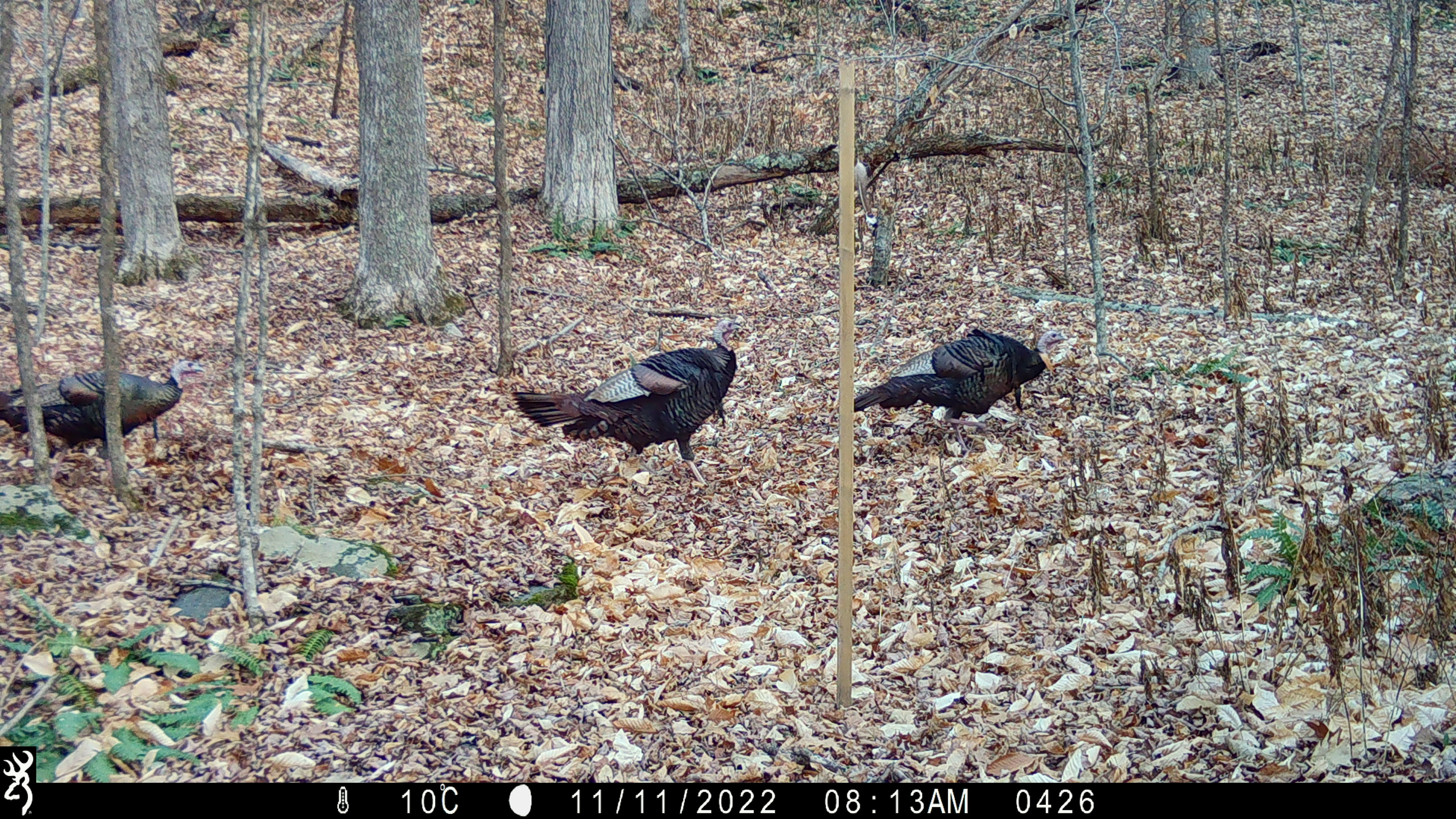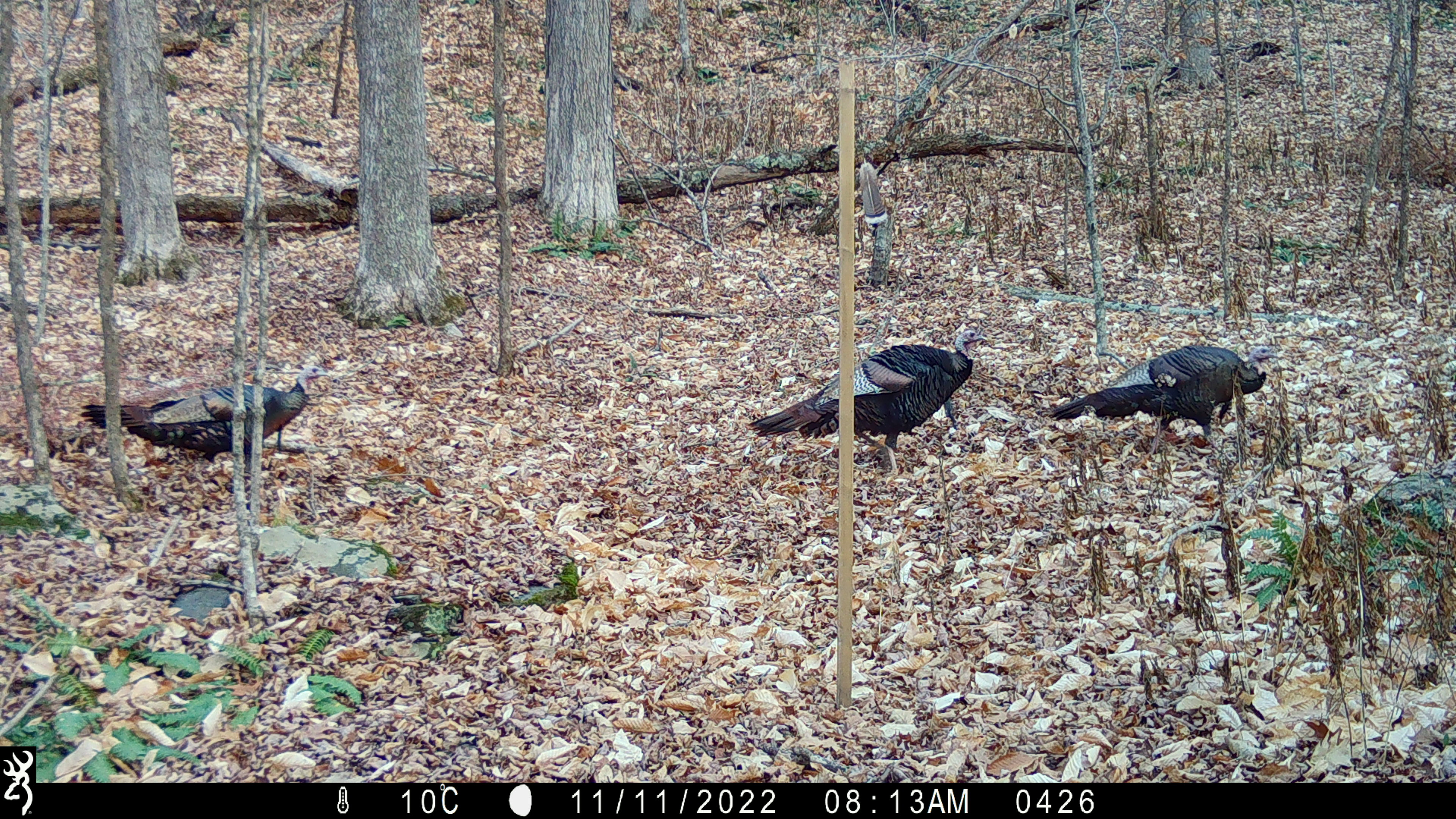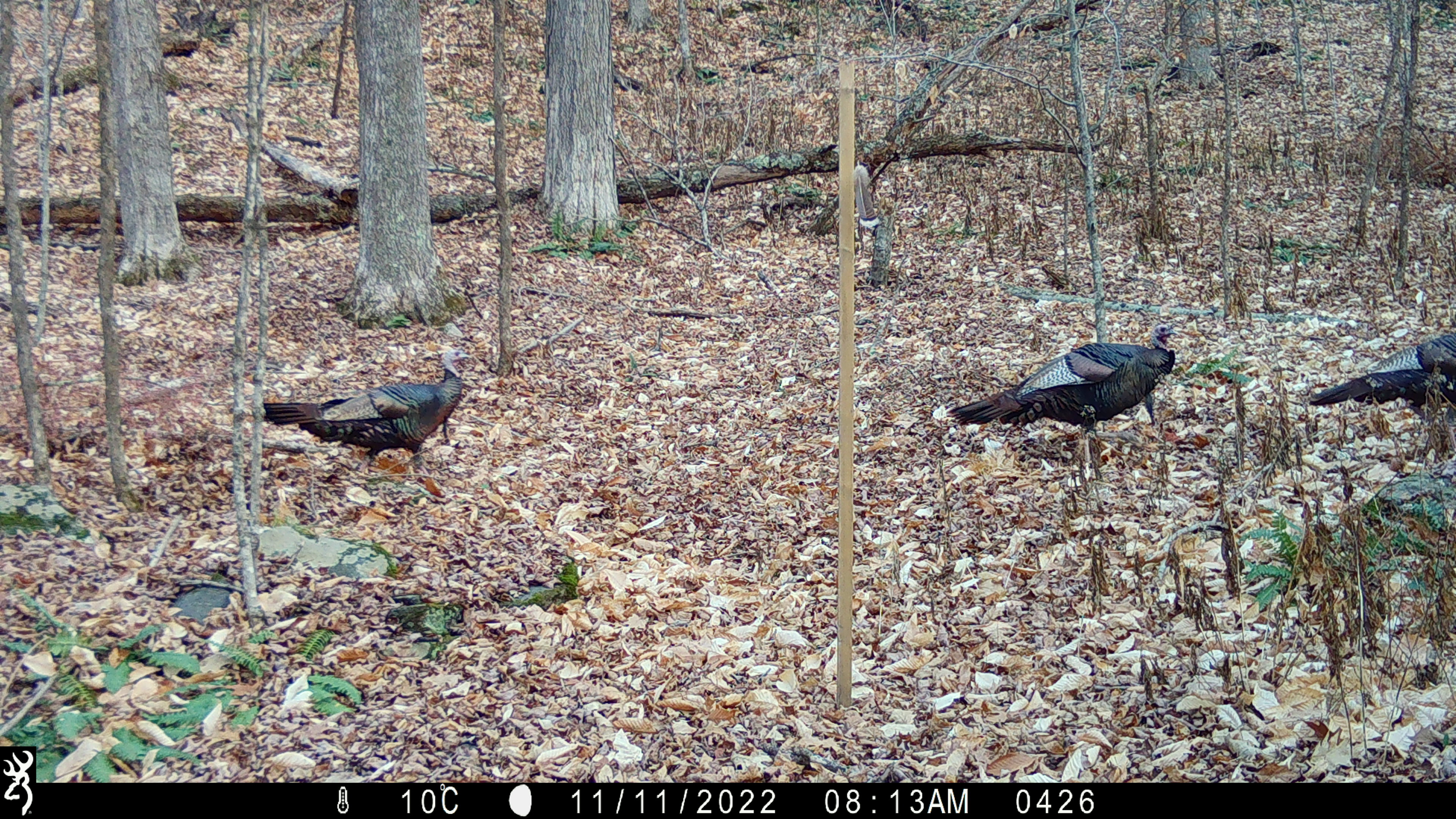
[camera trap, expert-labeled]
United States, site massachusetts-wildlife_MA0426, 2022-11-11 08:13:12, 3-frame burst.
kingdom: Animalia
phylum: Chordata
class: Aves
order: Galliformes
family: Phasianidae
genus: Meleagris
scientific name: Meleagris gallopavo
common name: wild turkey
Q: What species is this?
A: Wild turkey (Meleagris gallopavo).